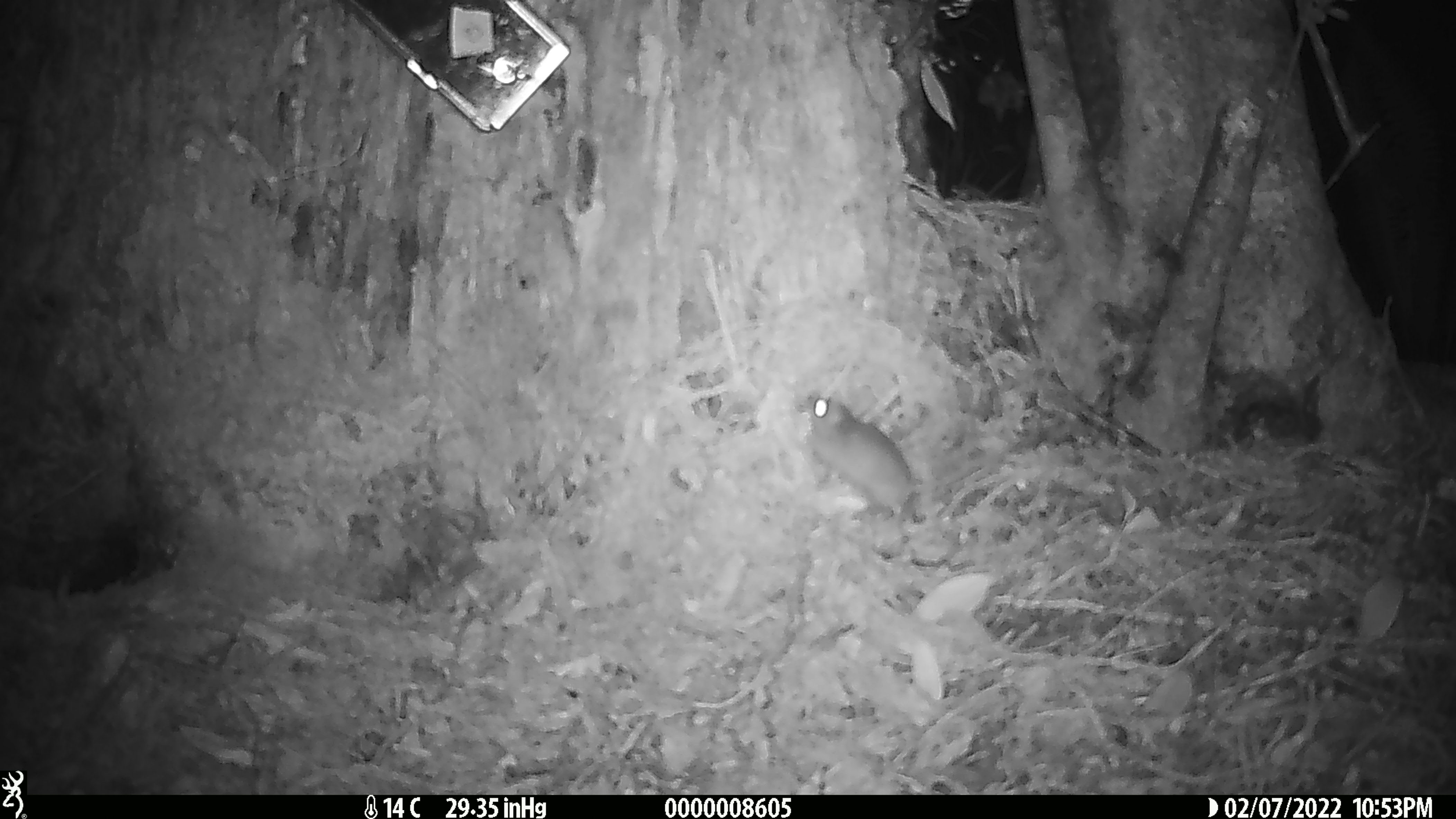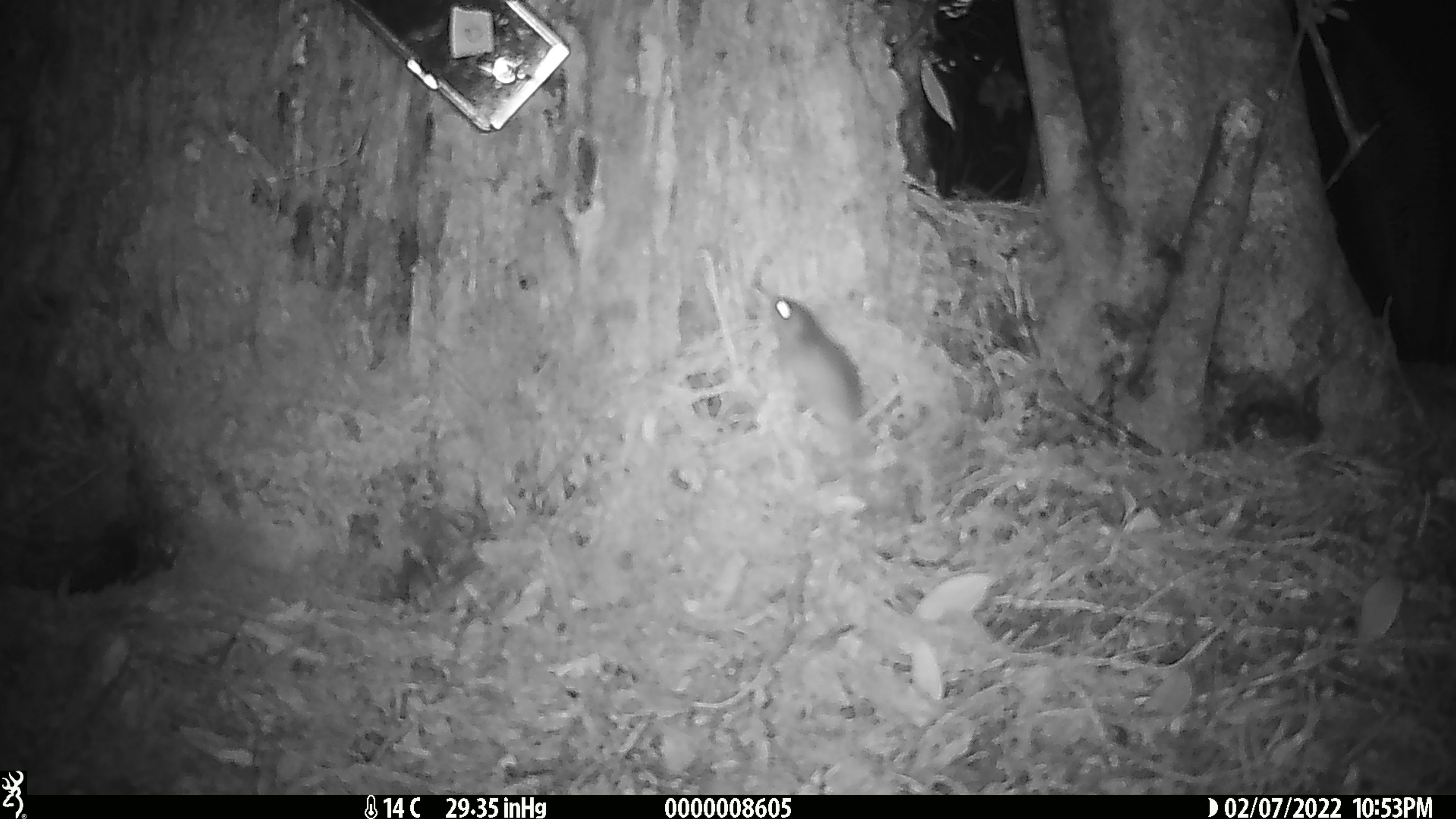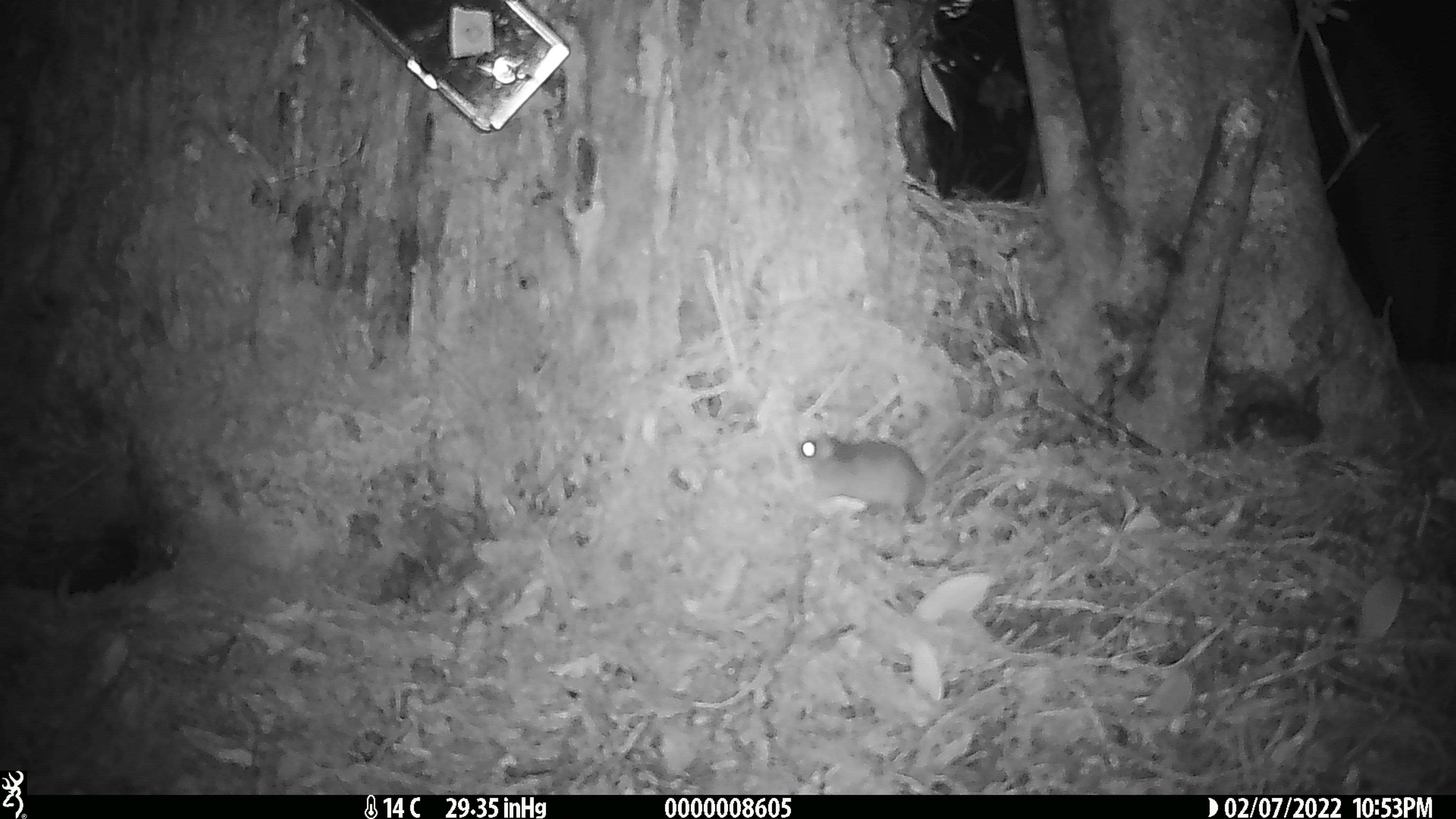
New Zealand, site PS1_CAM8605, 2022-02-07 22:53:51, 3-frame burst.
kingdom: Animalia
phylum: Chordata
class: Mammalia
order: Rodentia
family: Muridae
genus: Mus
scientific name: Mus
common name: mouse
Mouse (Mus).